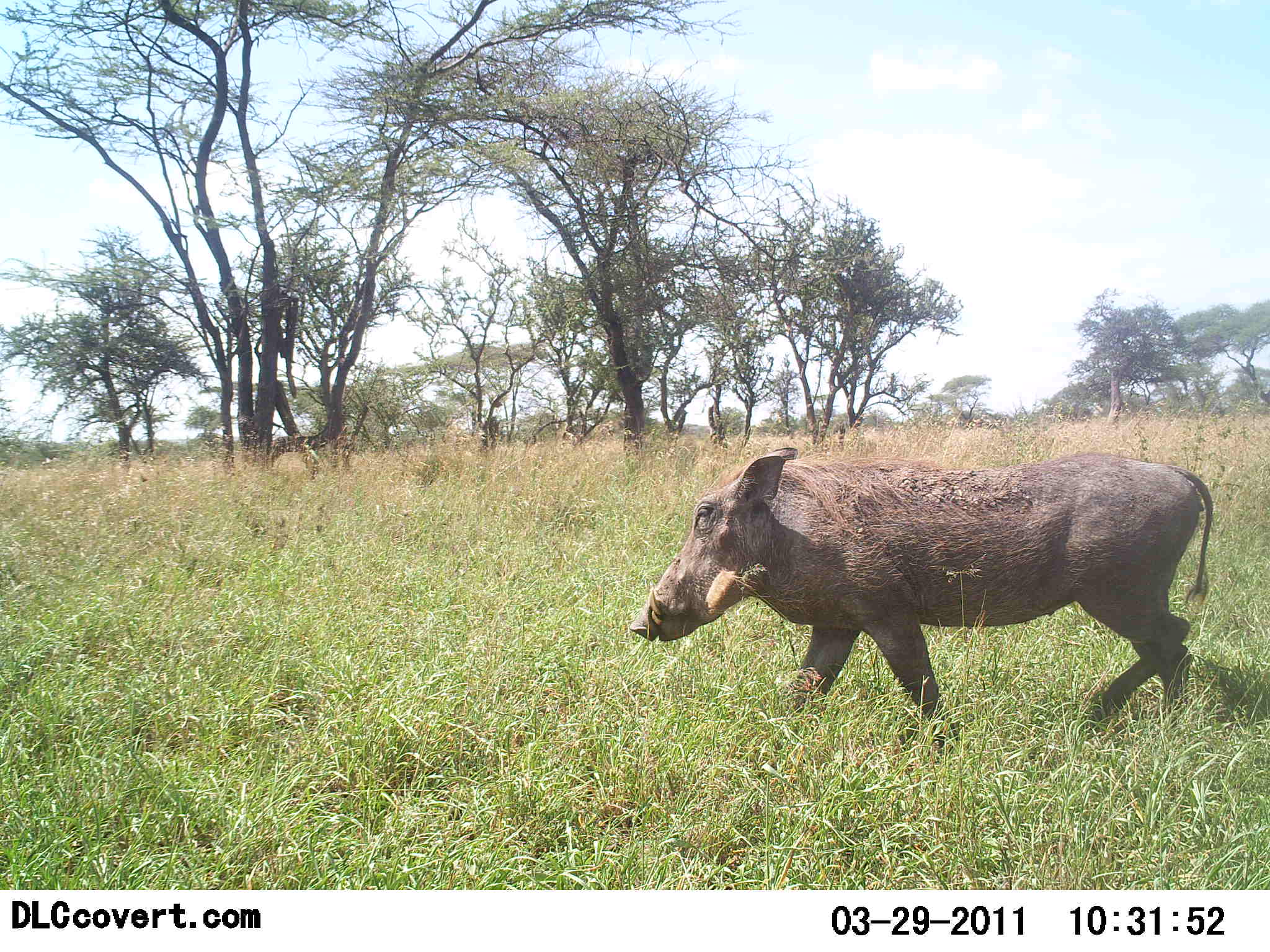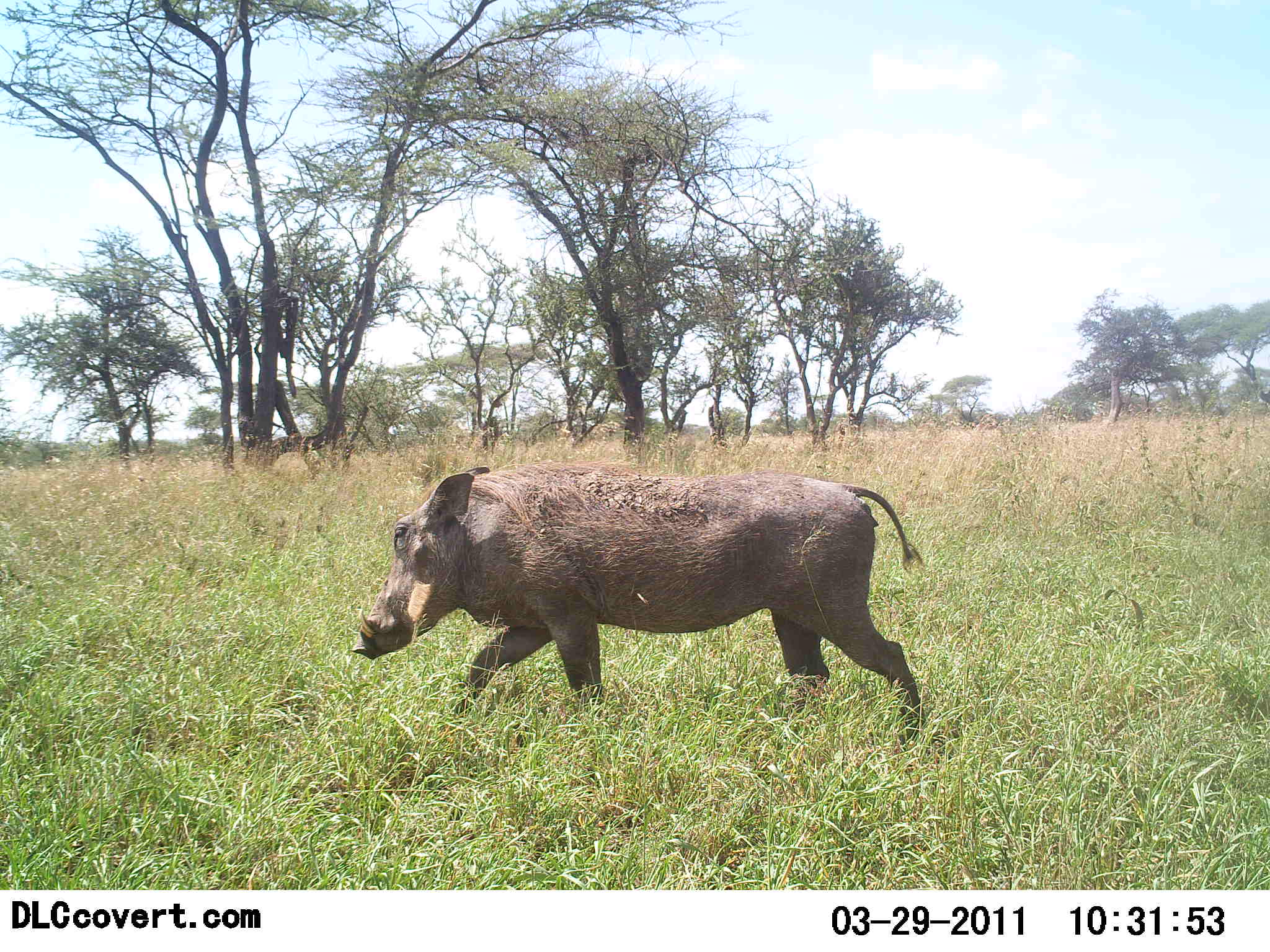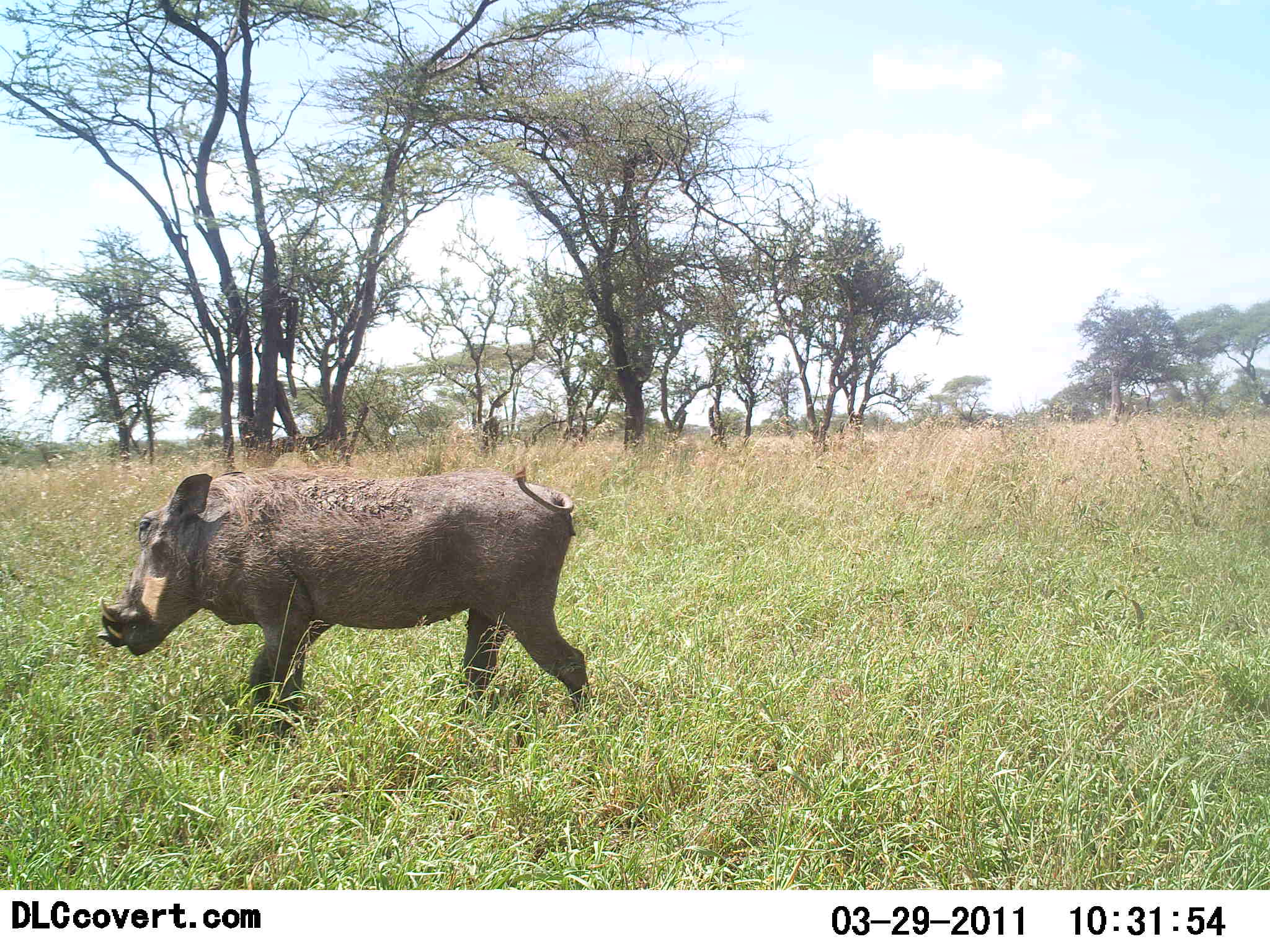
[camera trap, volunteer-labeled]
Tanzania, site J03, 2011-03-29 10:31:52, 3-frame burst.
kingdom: Animalia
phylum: Chordata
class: Mammalia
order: Artiodactyla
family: Suidae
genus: Phacochoerus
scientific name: Phacochoerus africanus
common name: warthog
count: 1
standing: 0%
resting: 0%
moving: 100%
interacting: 0%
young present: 0%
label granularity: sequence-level